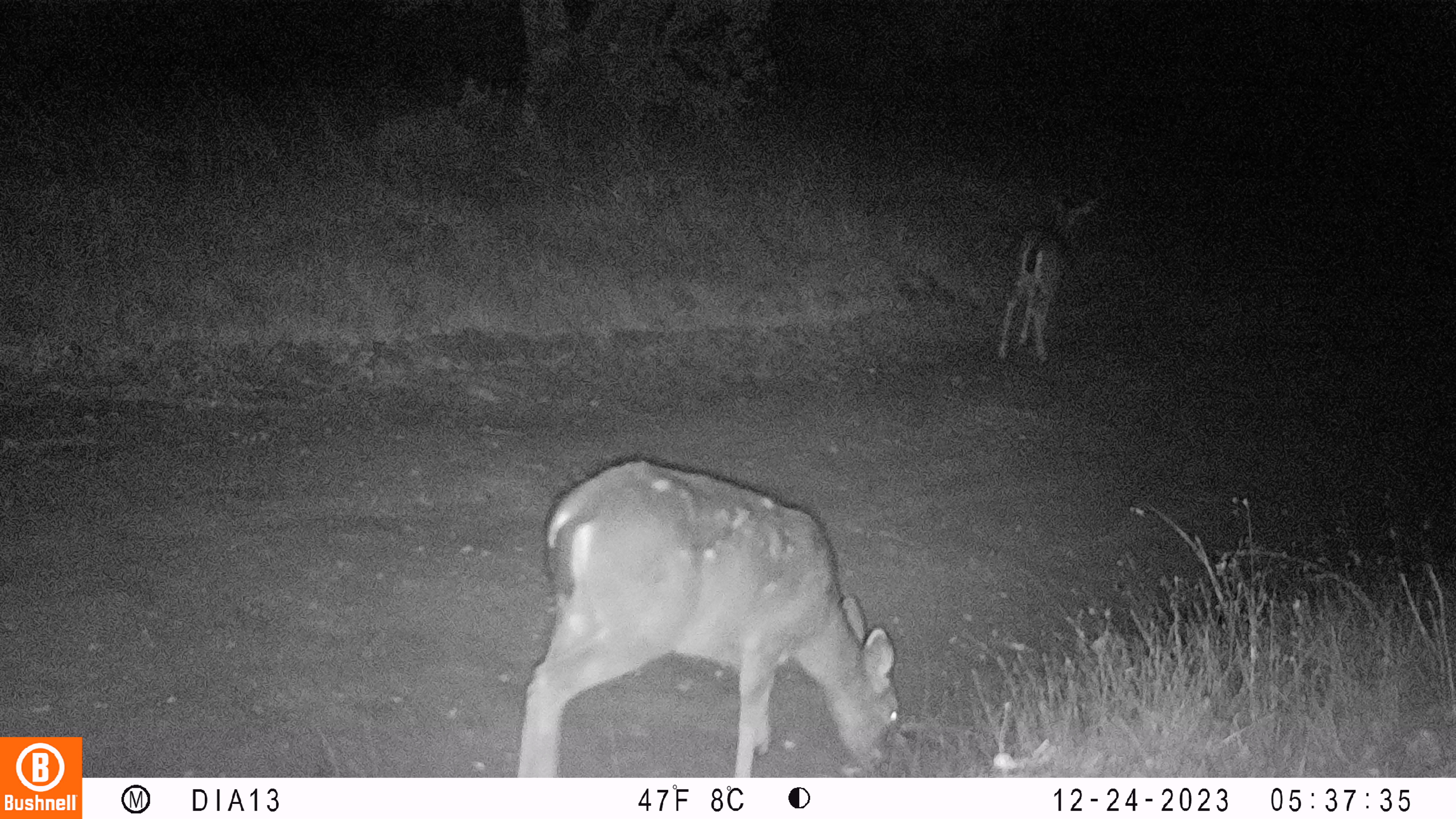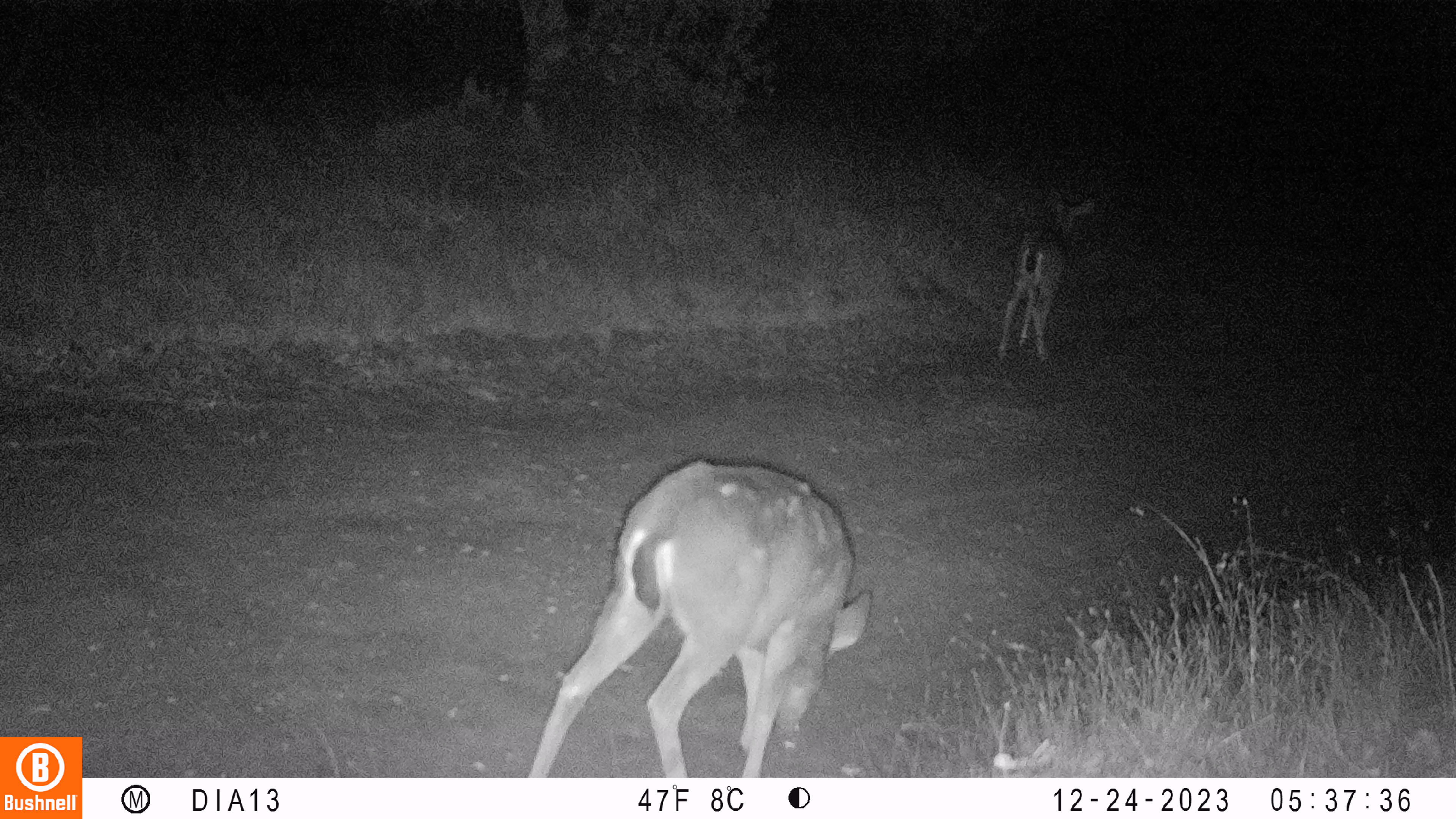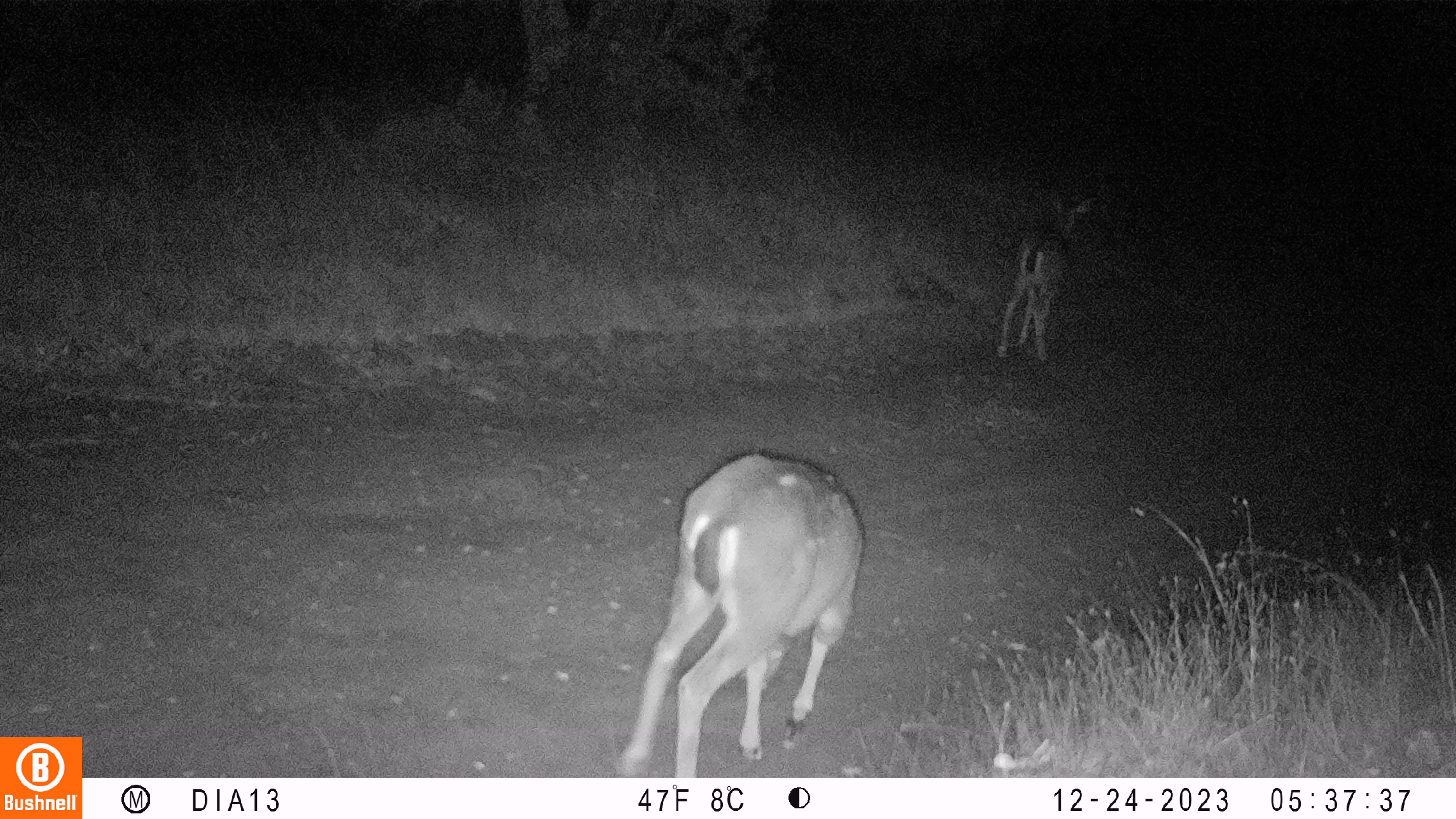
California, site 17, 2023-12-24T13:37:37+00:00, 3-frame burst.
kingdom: Animalia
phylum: Chordata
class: Mammalia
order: Artiodactyla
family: Cervidae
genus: Odocoileus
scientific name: Odocoileus hemionus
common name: mule deer